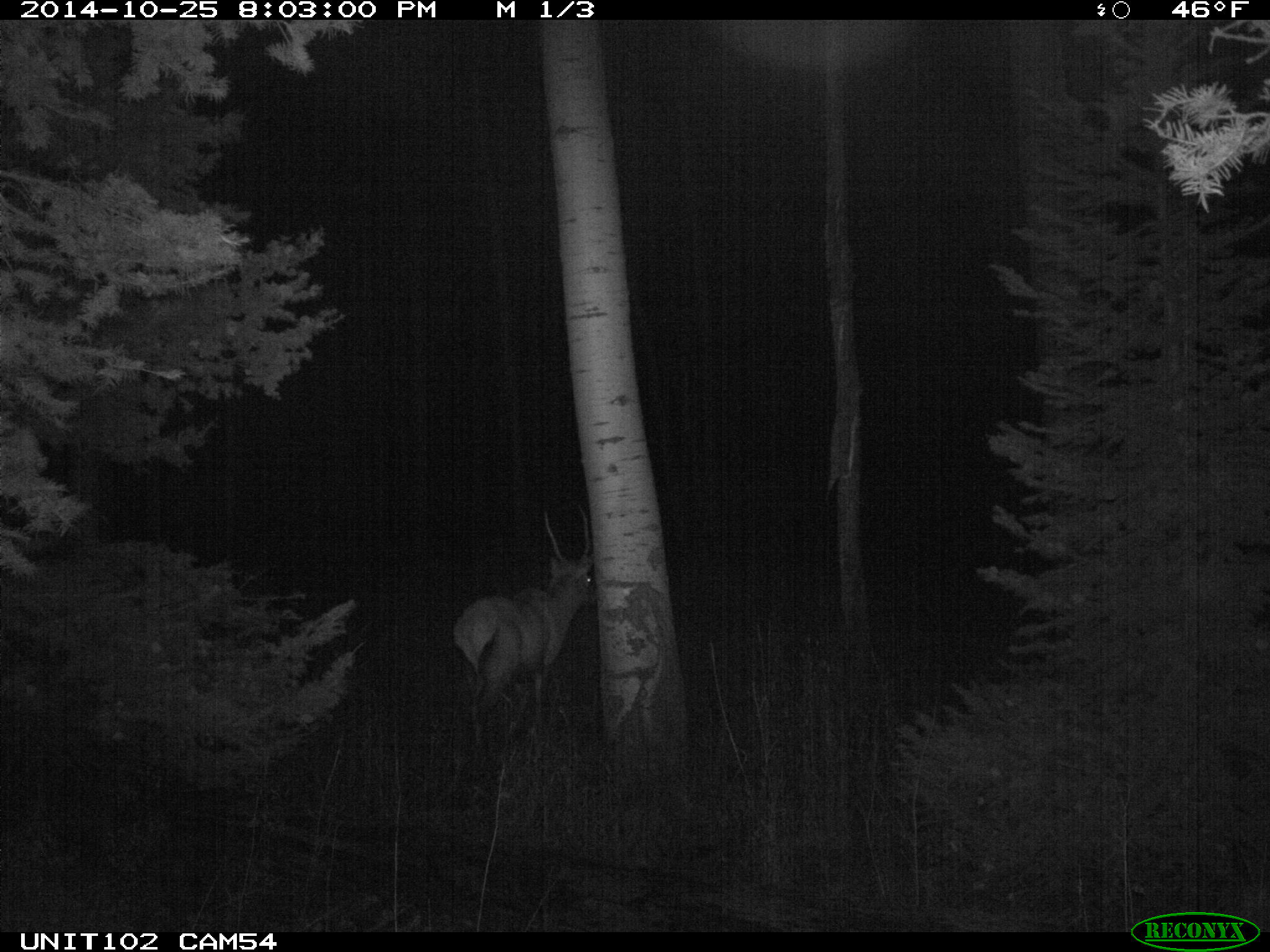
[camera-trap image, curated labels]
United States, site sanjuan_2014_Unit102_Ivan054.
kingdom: Animalia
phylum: Chordata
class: Mammalia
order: Artiodactyla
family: Cervidae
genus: Cervus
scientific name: Cervus elaphus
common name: red deer